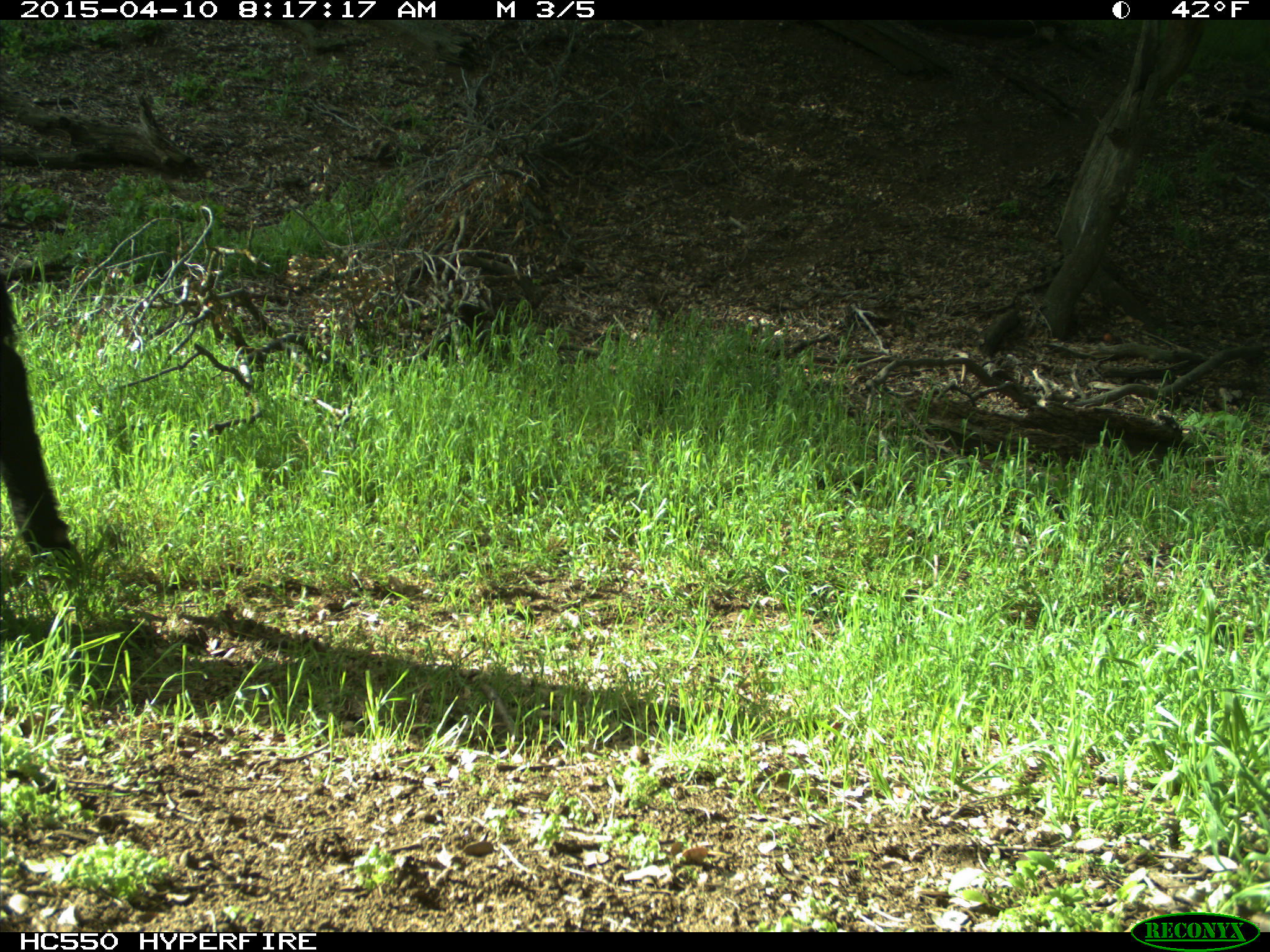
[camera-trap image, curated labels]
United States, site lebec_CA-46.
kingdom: Animalia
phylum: Chordata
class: Mammalia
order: Artiodactyla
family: Bovidae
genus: Bos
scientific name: Bos taurus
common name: domestic cow